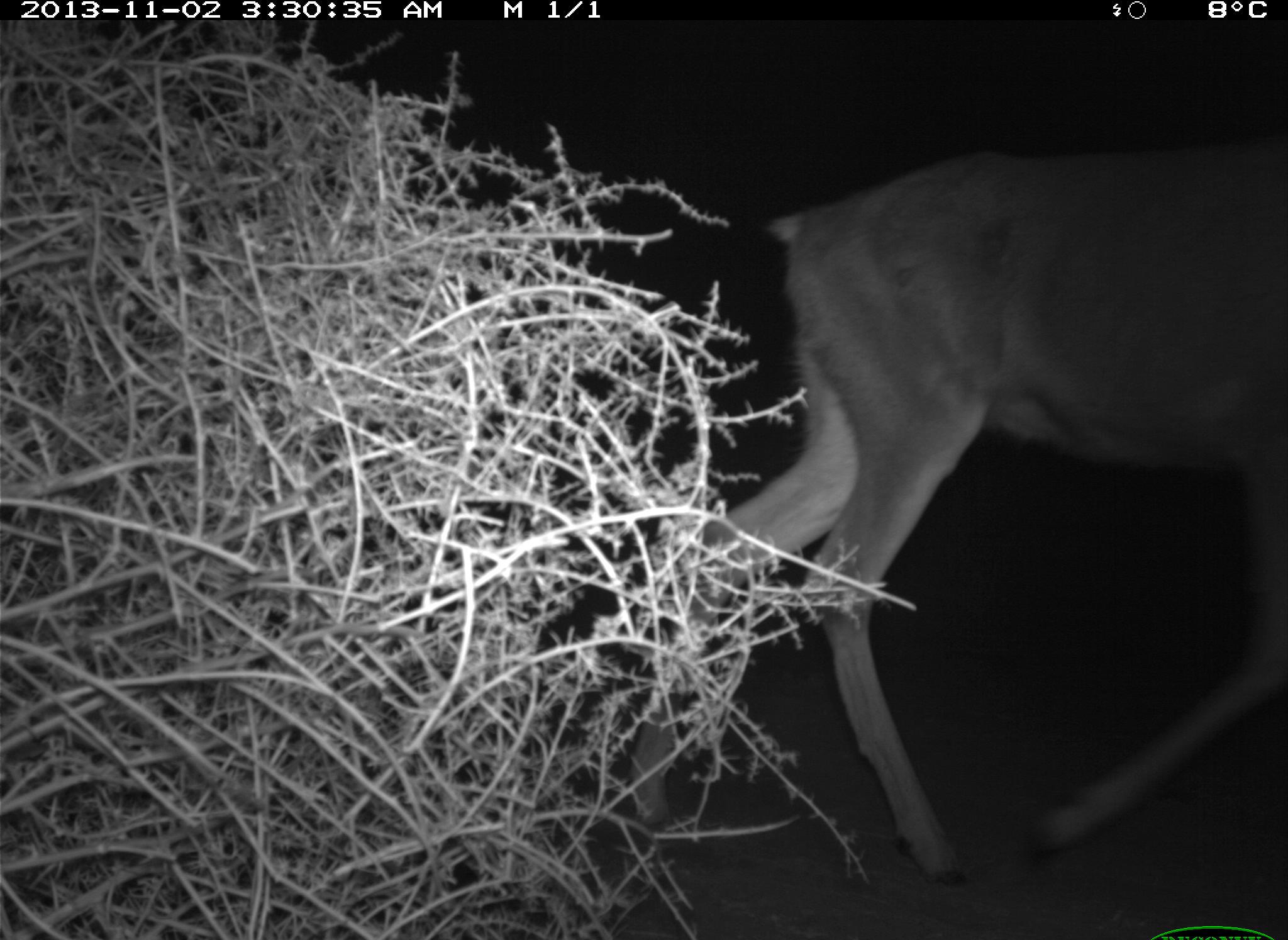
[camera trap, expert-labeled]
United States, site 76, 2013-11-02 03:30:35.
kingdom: Animalia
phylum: Chordata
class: Mammalia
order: Artiodactyla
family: Cervidae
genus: Odocoileus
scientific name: Odocoileus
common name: deer